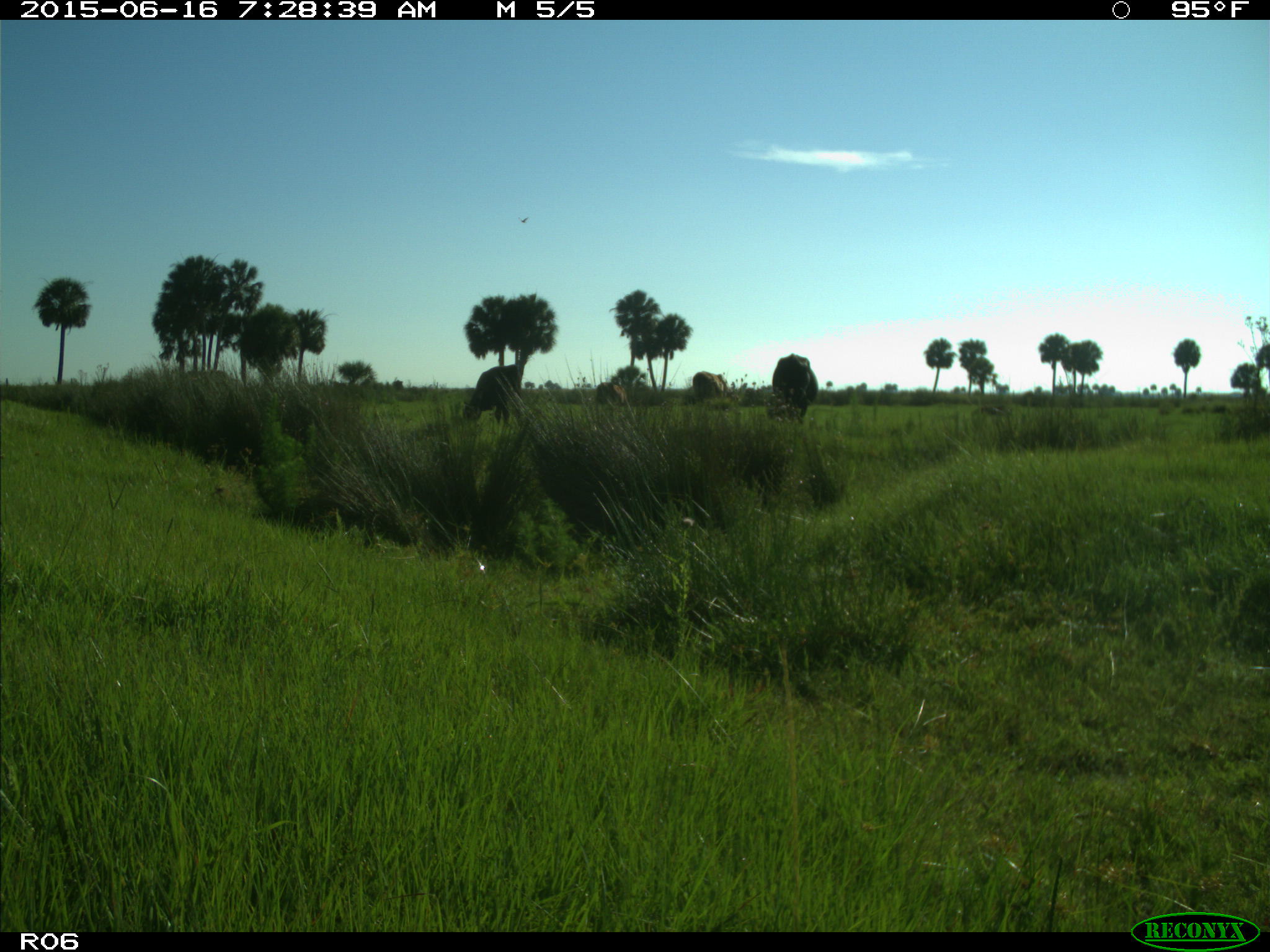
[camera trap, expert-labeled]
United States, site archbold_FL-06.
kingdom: Animalia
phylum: Chordata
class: Mammalia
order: Artiodactyla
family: Bovidae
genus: Bos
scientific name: Bos taurus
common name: domestic cow